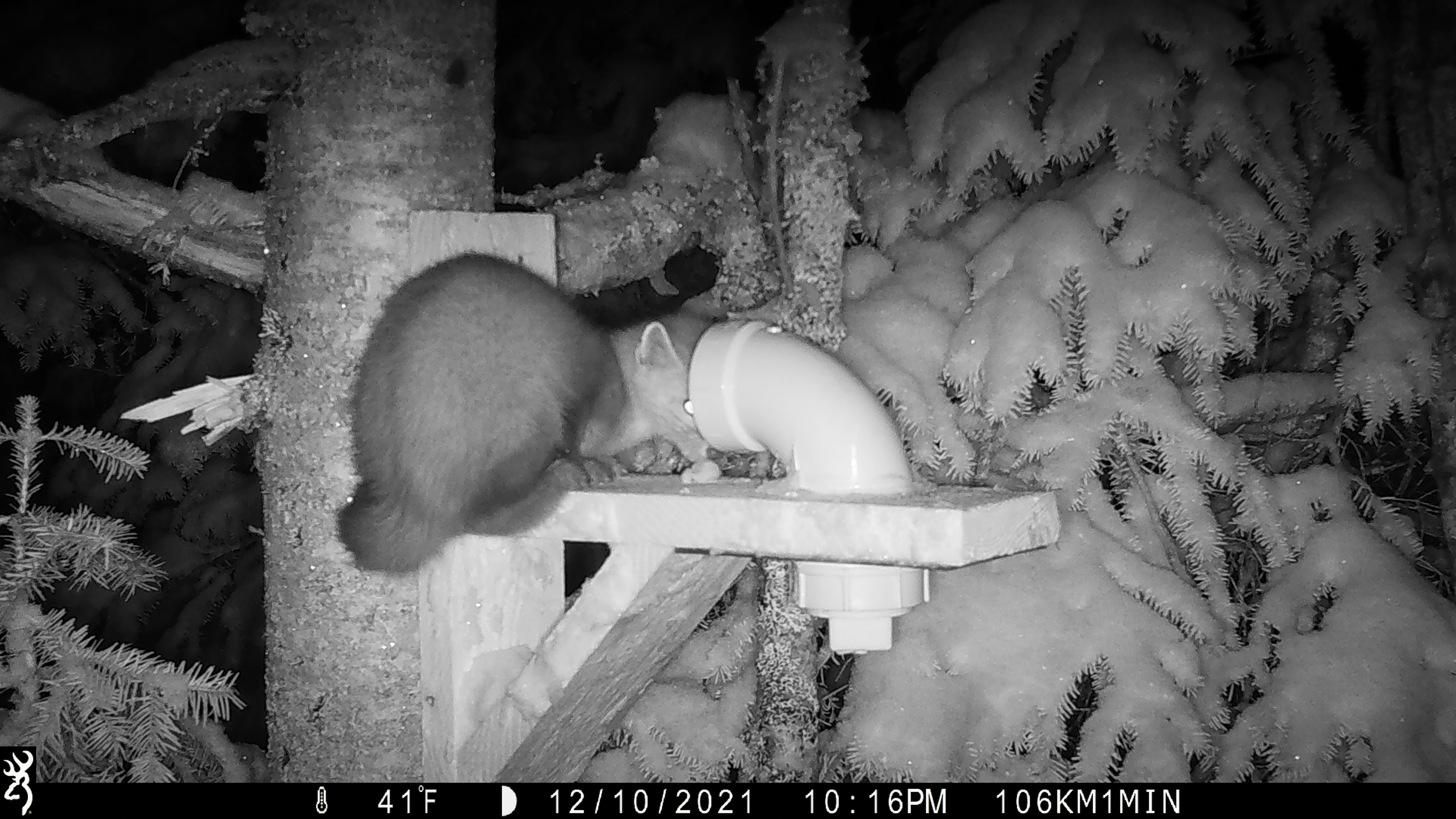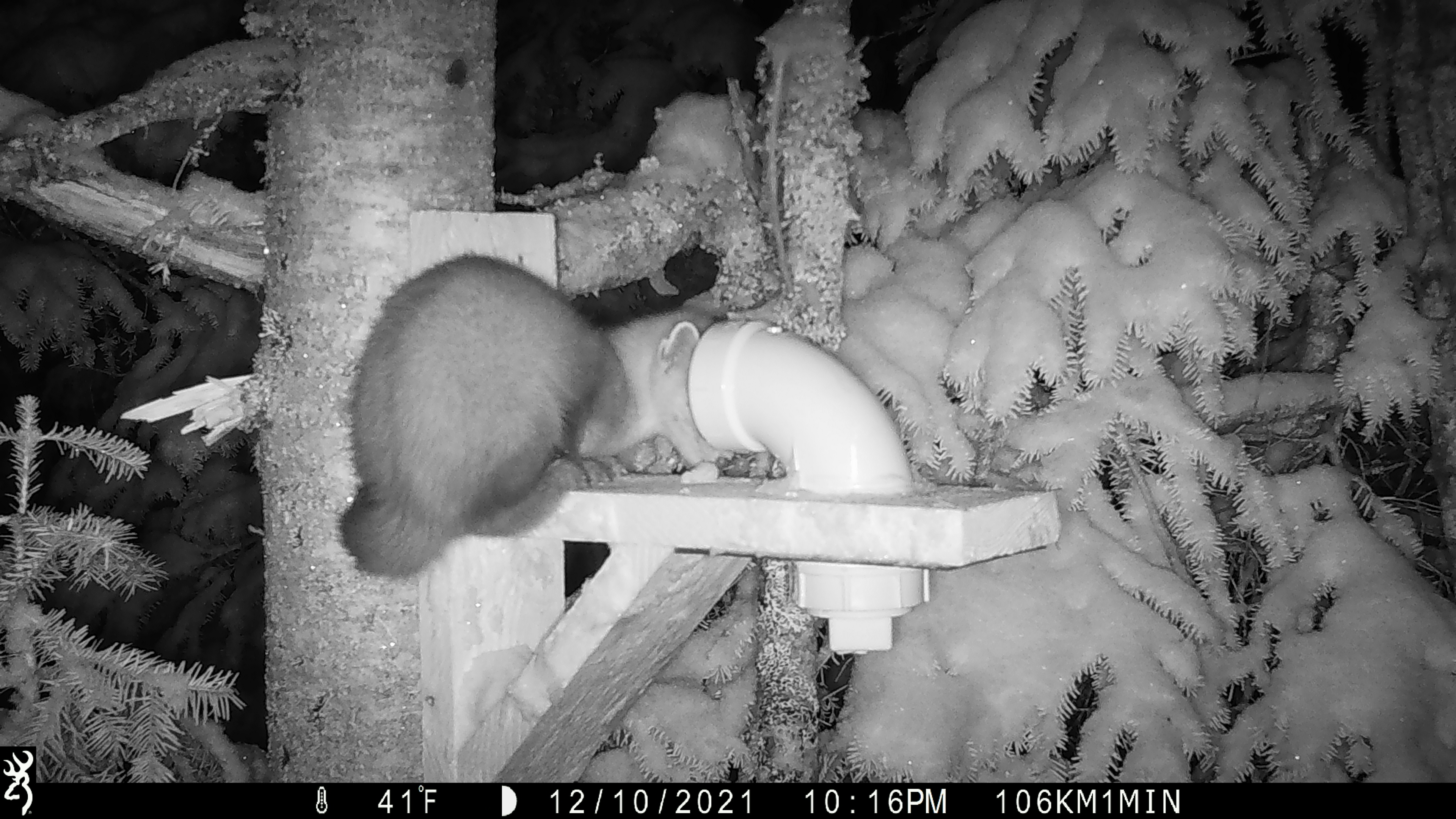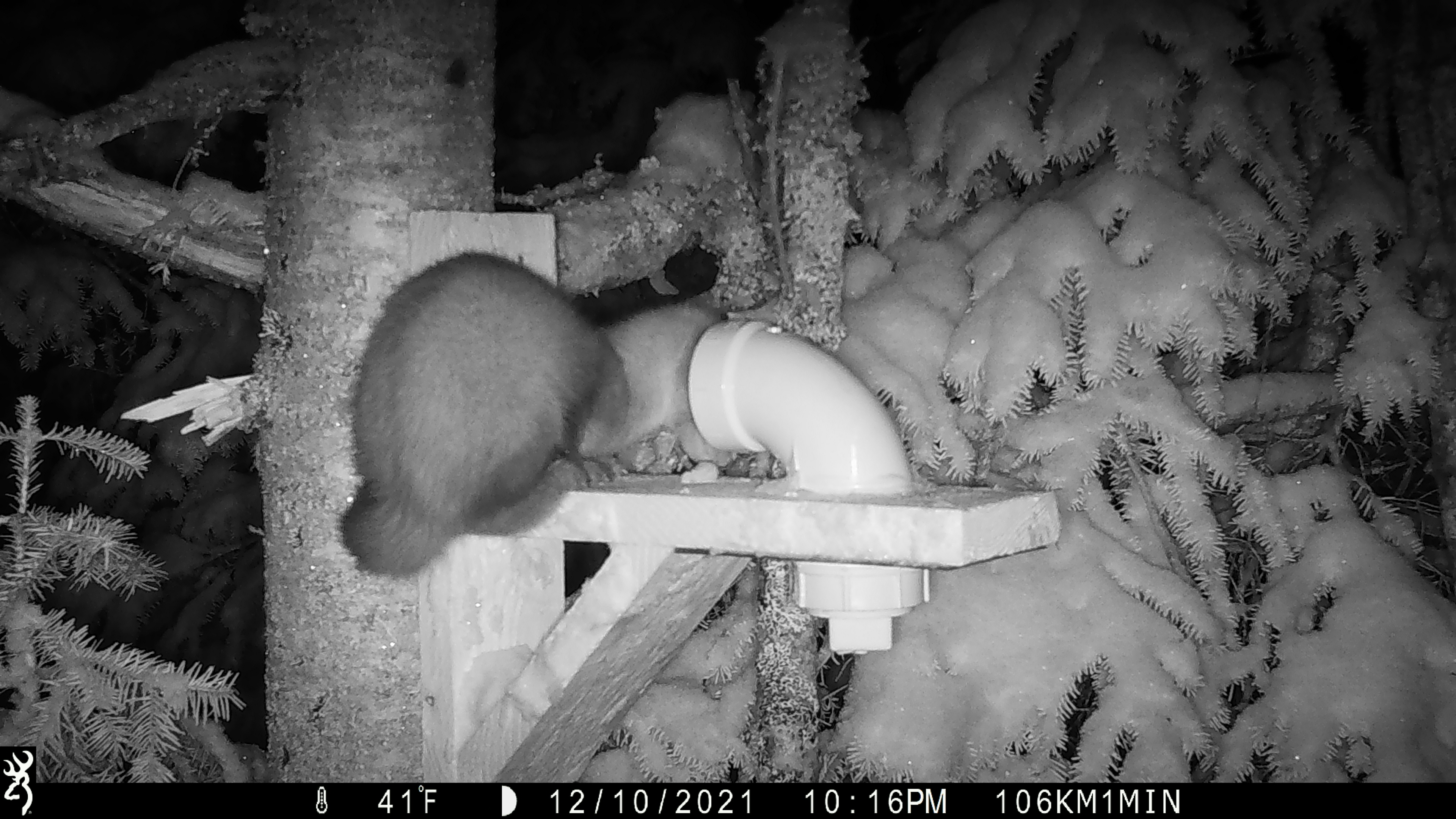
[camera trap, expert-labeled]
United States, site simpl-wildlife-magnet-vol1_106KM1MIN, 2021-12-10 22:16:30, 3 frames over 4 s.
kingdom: Animalia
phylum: Chordata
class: Mammalia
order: Carnivora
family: Mustelidae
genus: Martes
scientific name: Martes americana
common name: american marten